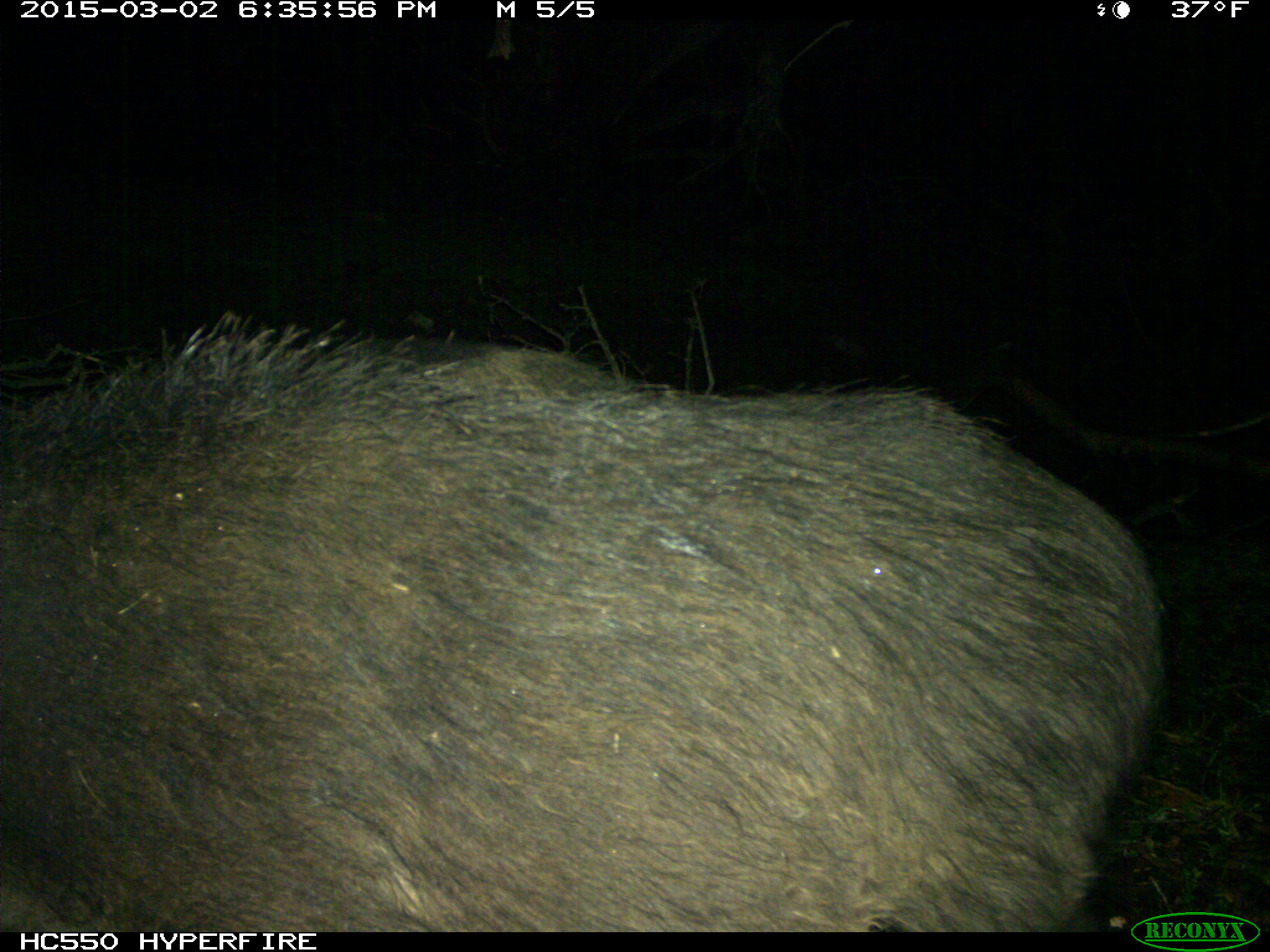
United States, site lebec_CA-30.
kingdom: Animalia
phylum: Chordata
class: Mammalia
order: Artiodactyla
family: Suidae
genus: Sus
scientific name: Sus scrofa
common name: wild boar